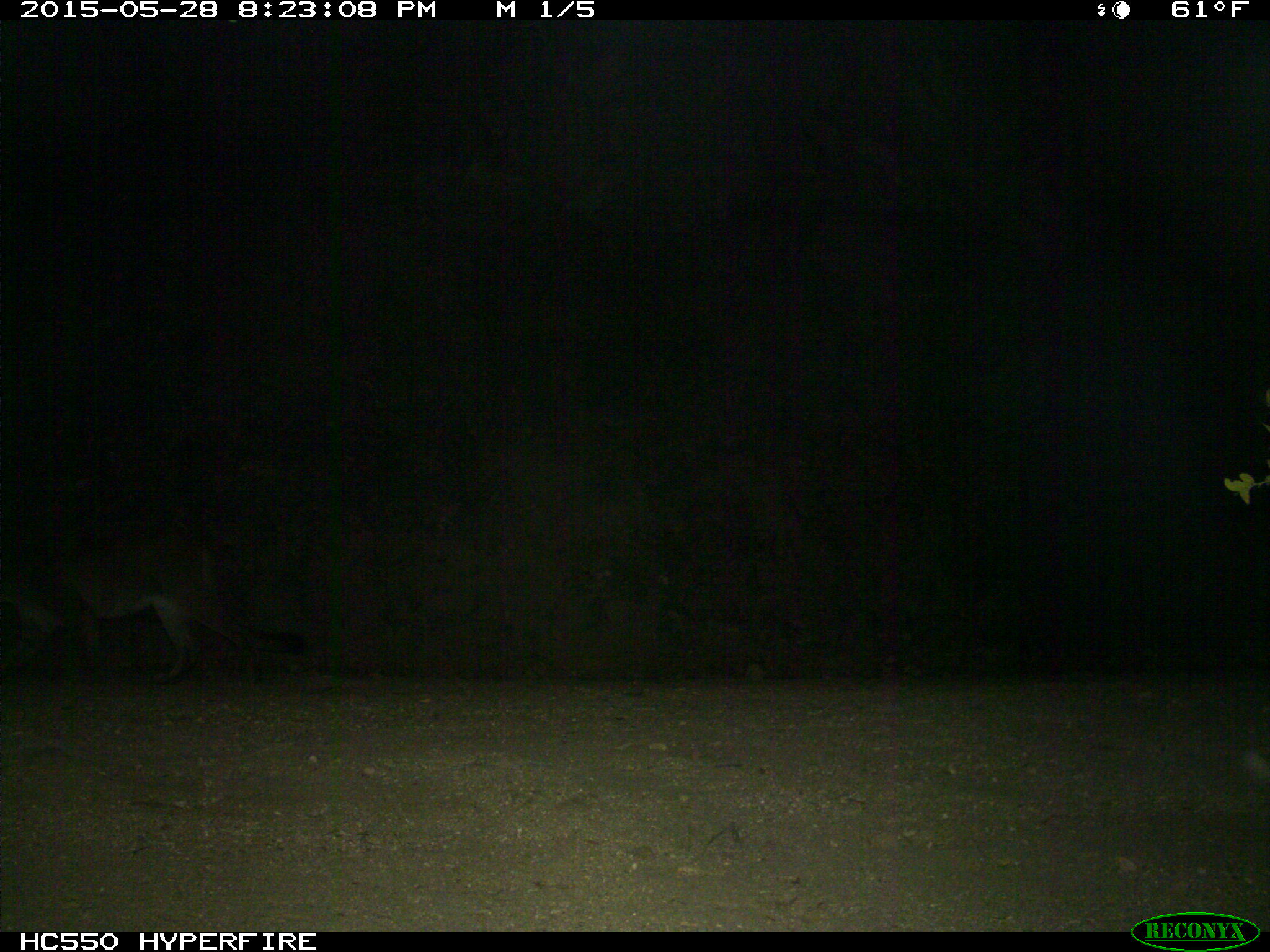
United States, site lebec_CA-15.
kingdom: Animalia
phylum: Chordata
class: Mammalia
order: Carnivora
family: Felidae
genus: Puma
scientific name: Puma concolor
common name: mountain lion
Puma concolor (mountain lion).